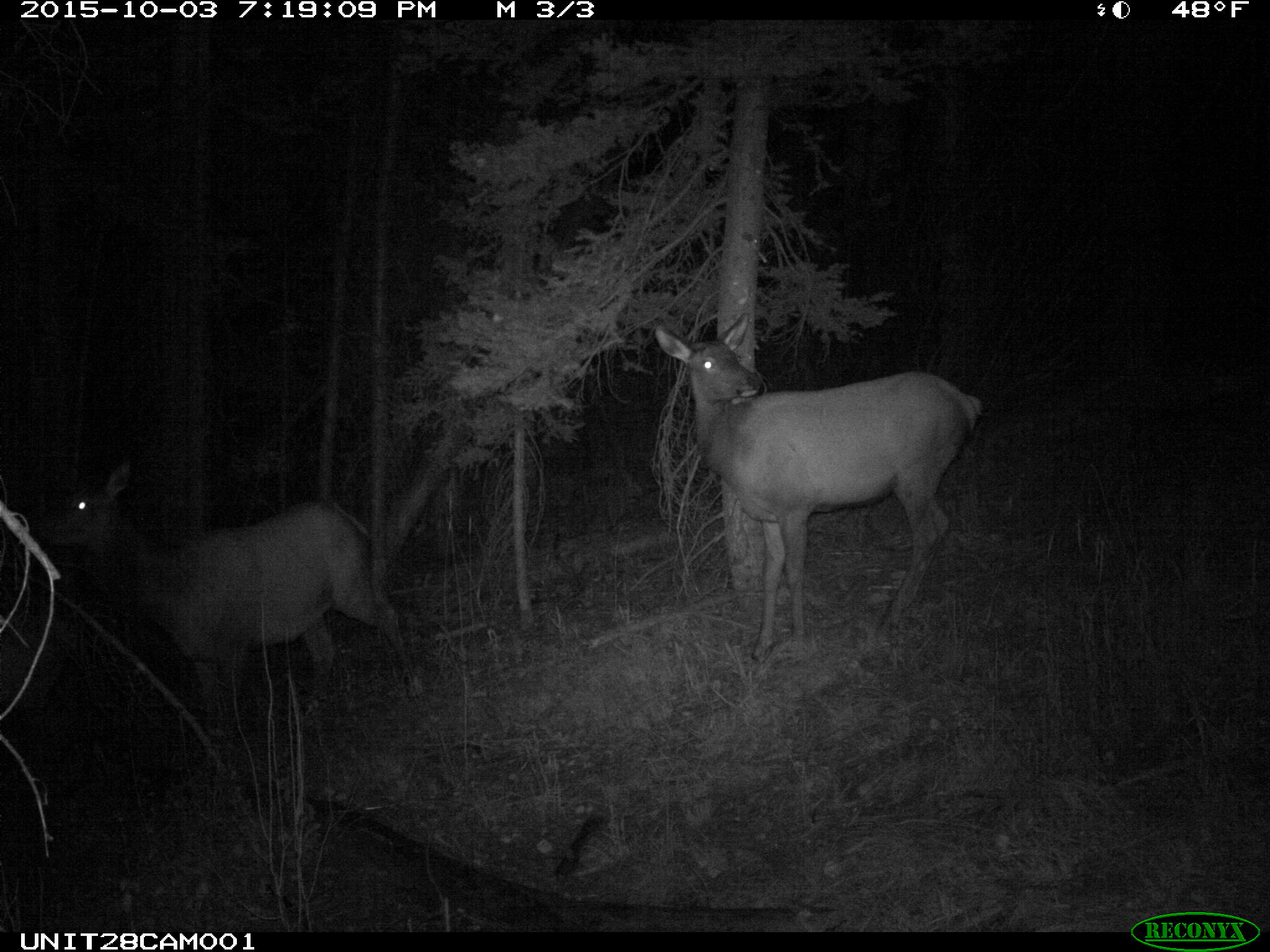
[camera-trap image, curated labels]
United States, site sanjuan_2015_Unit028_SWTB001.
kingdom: Animalia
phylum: Chordata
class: Mammalia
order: Artiodactyla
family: Cervidae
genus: Cervus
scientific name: Cervus elaphus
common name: red deer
Cervus elaphus (red deer).